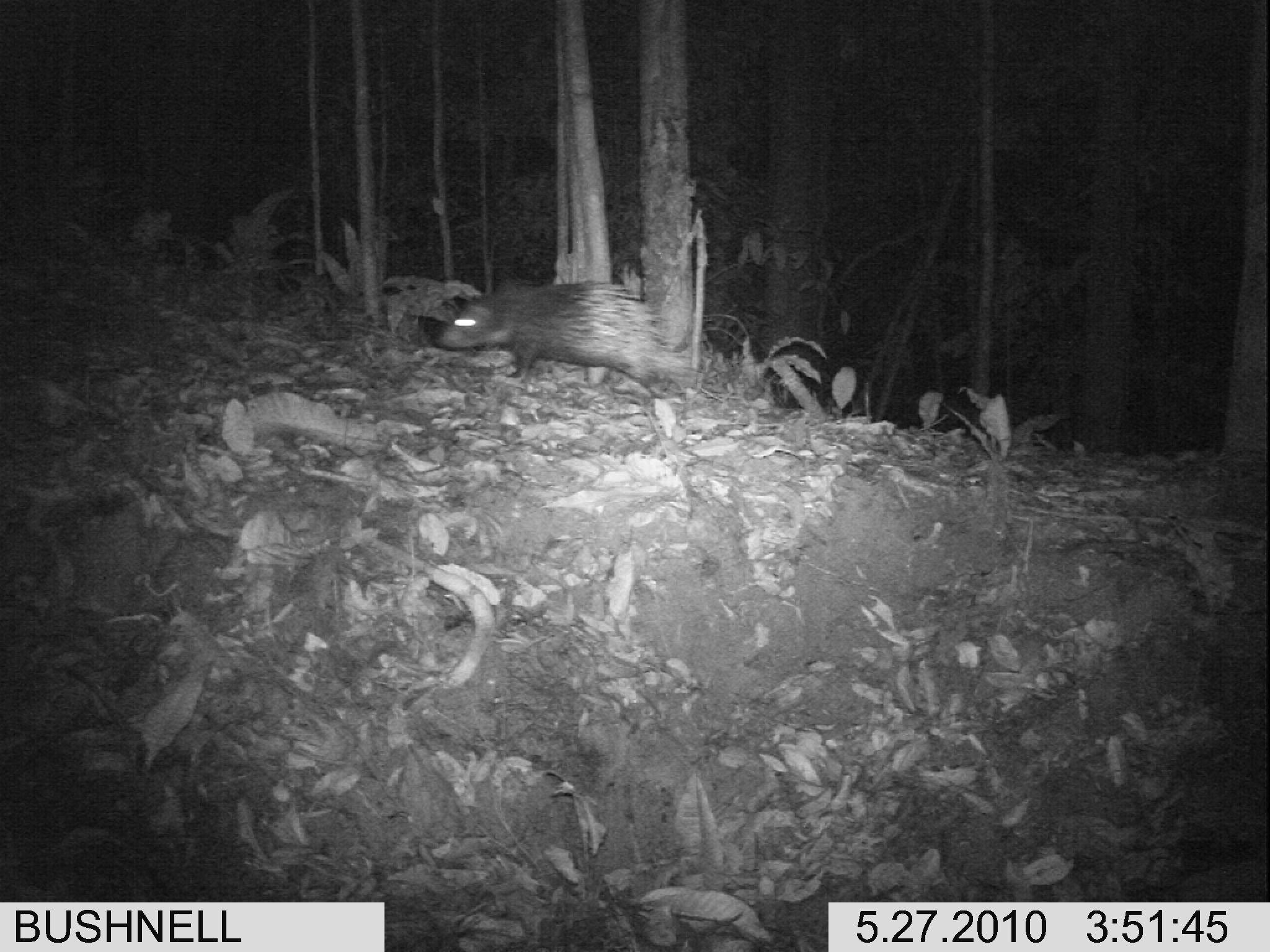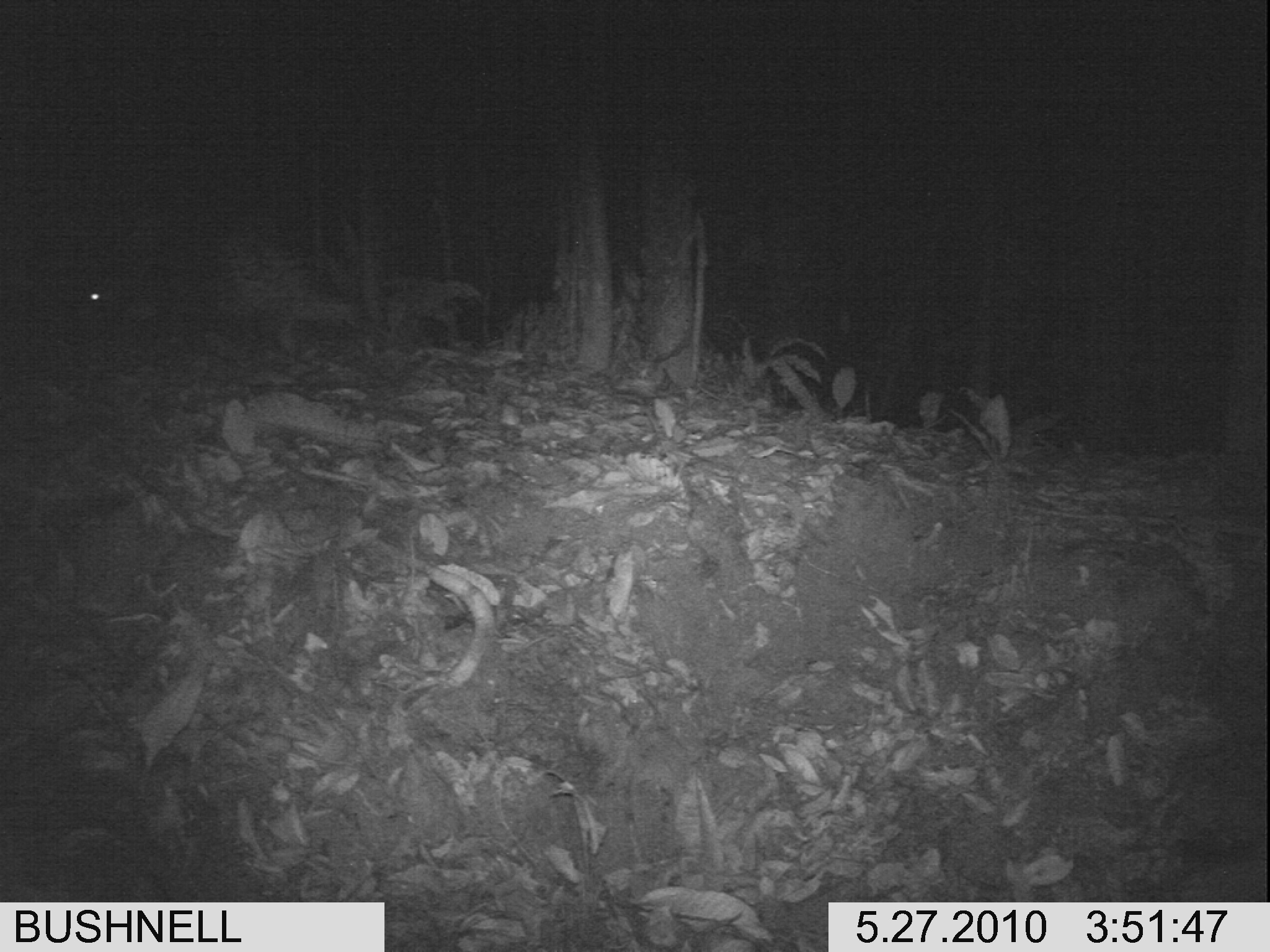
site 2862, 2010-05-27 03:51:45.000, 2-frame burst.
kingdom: Animalia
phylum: Chordata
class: Mammalia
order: Rodentia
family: Hystricidae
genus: Hystrix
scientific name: Hystrix brachyura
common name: east asian porcupine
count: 1